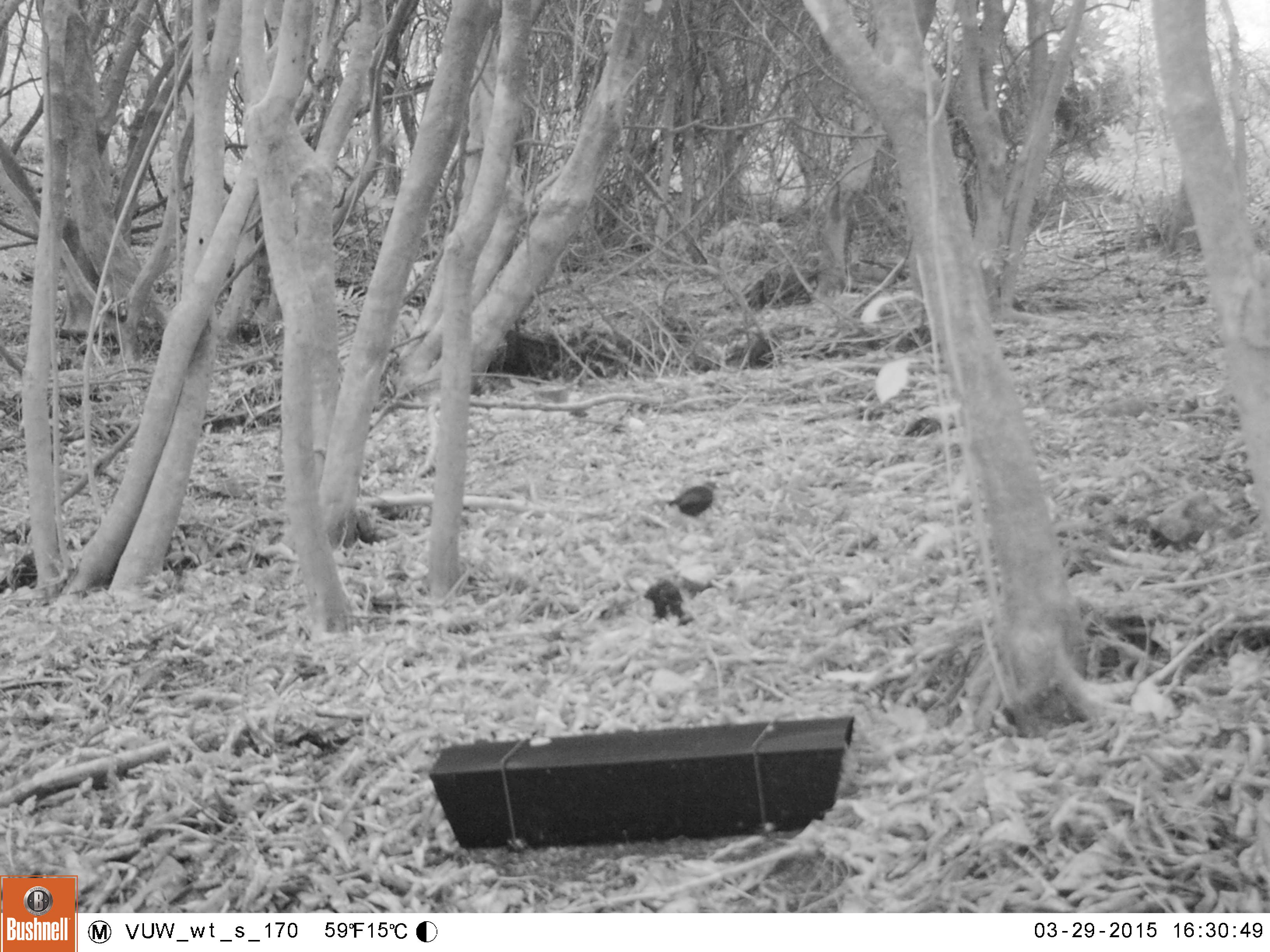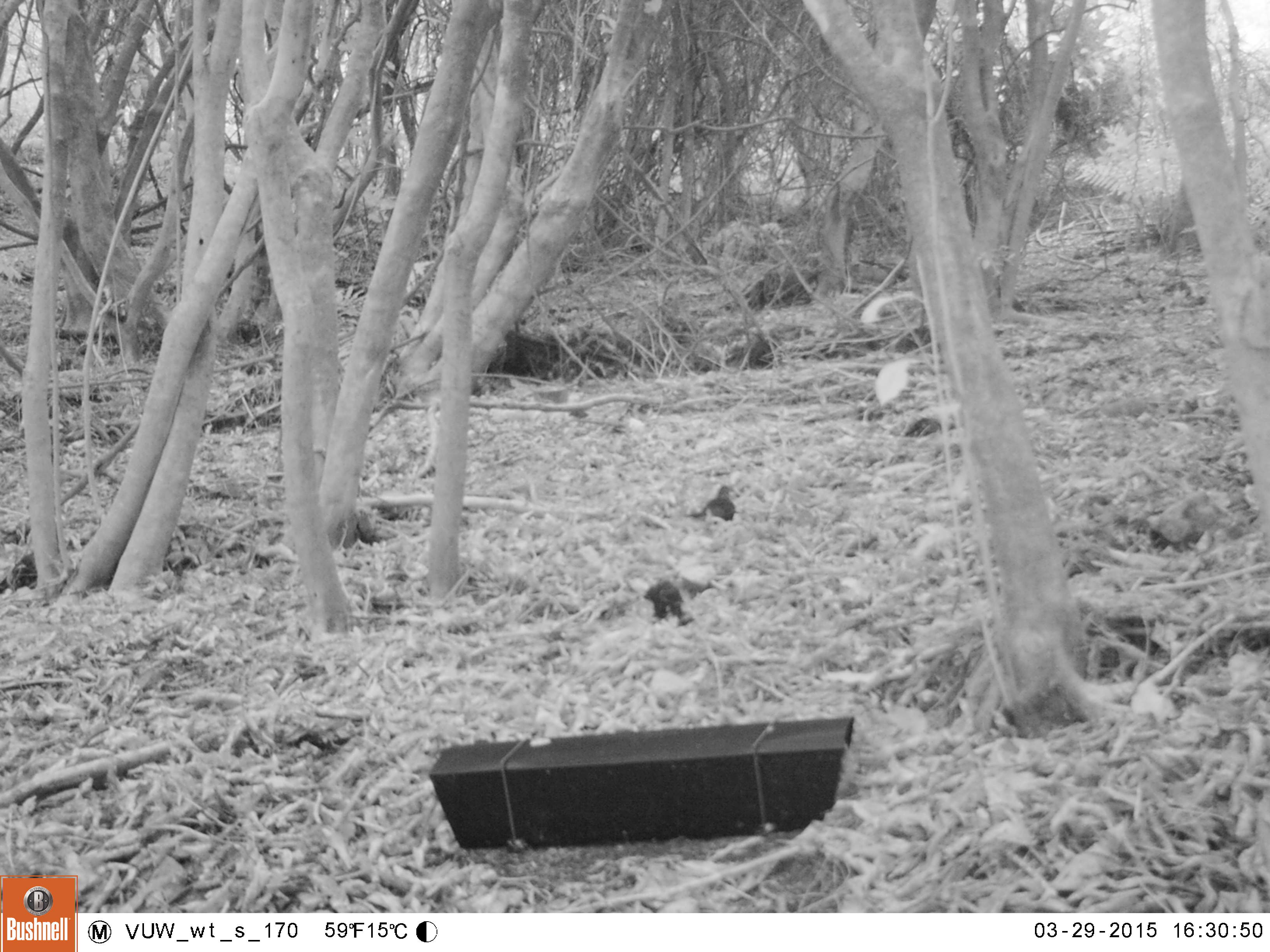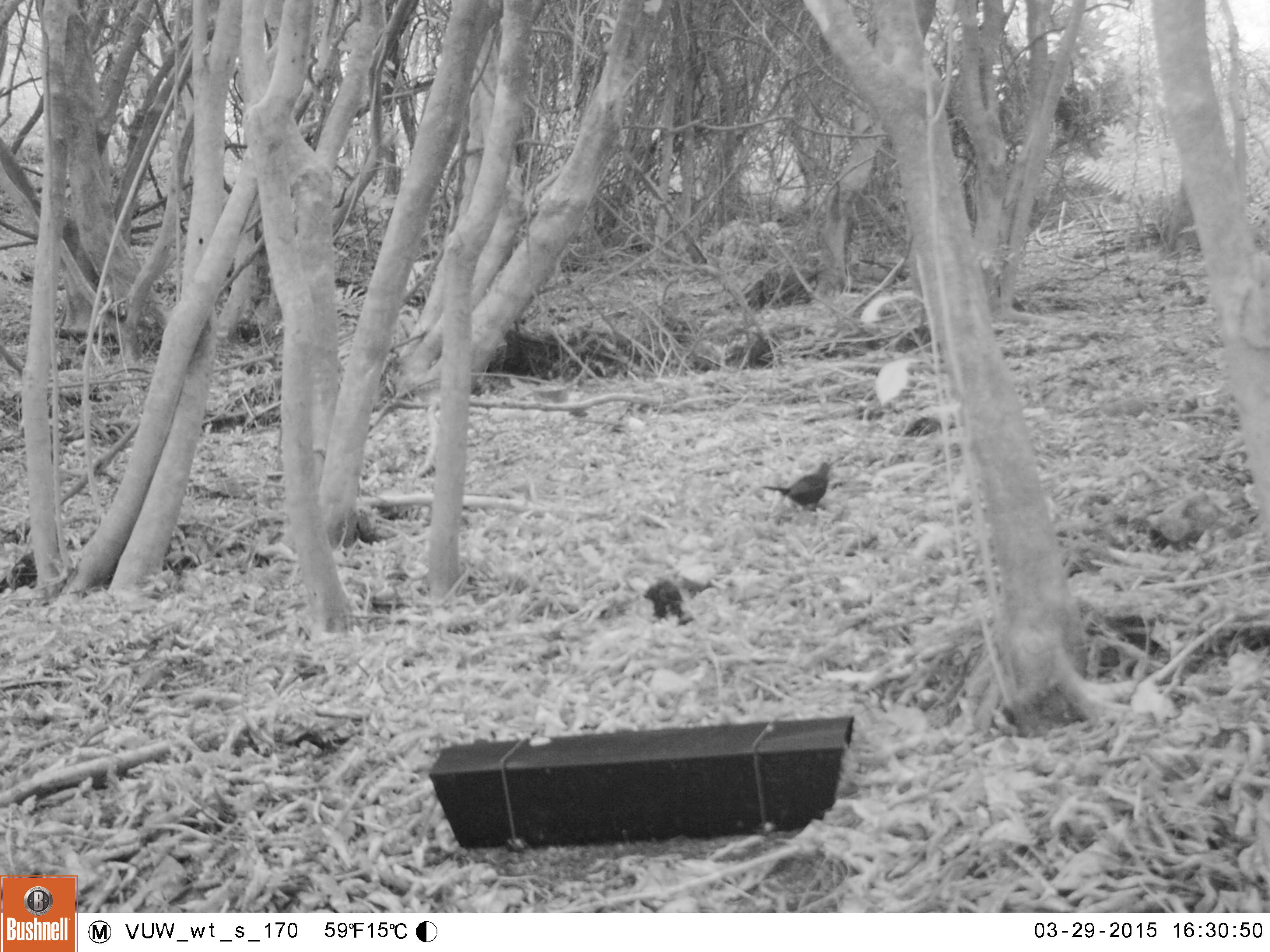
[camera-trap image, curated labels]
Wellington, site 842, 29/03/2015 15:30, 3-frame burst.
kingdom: Animalia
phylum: Chordata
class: Aves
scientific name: Aves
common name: bird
Bird (Aves).